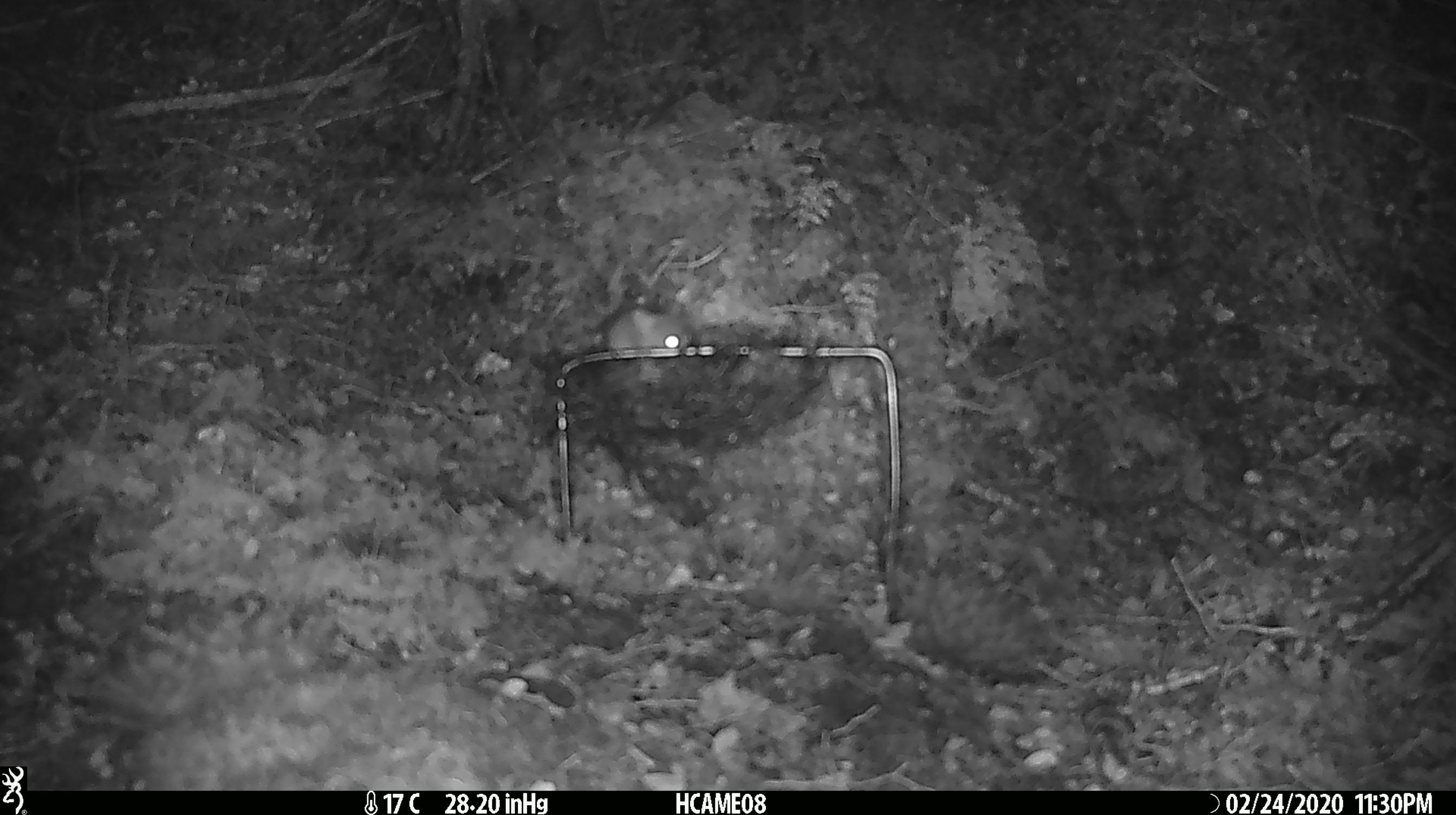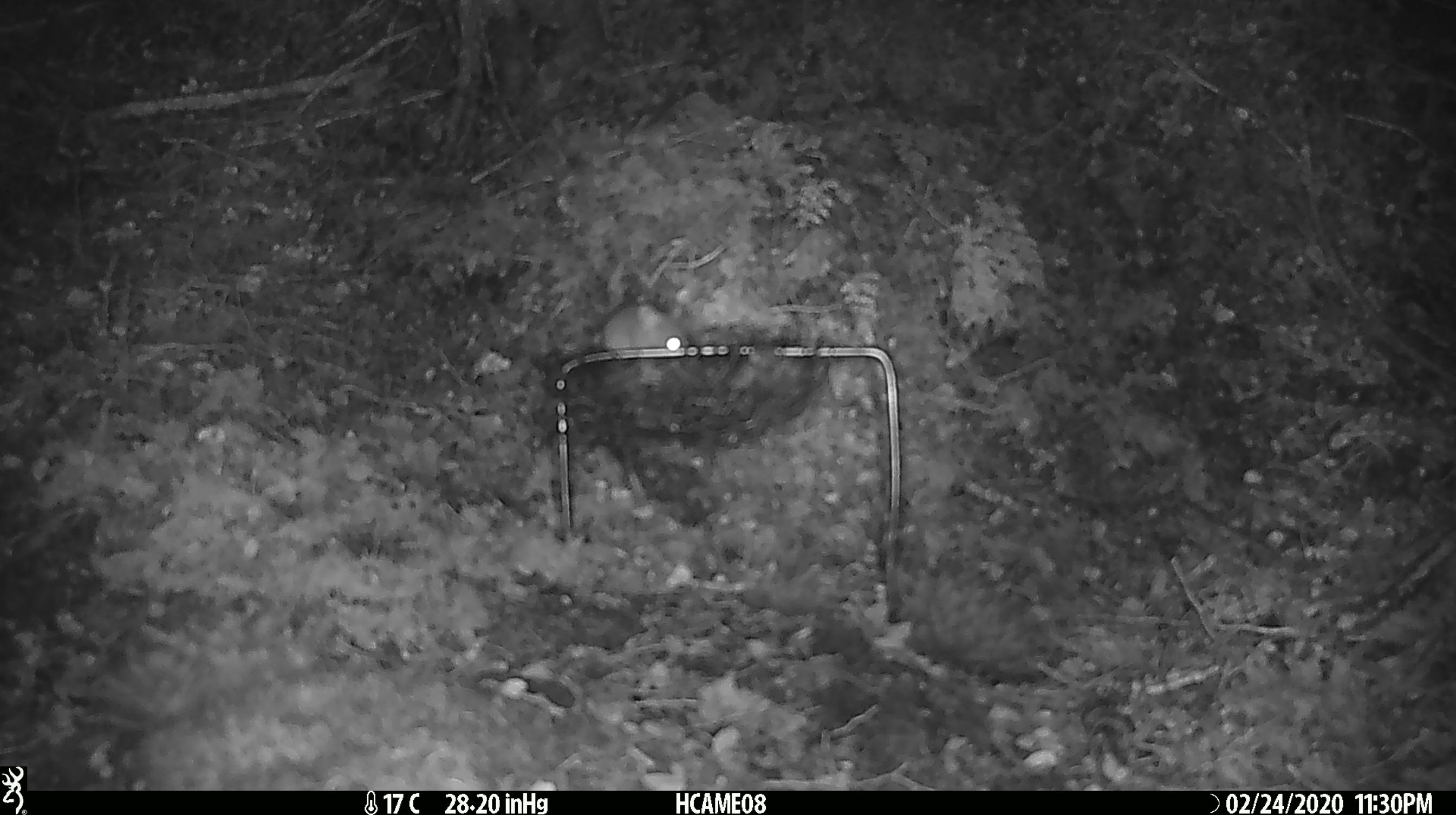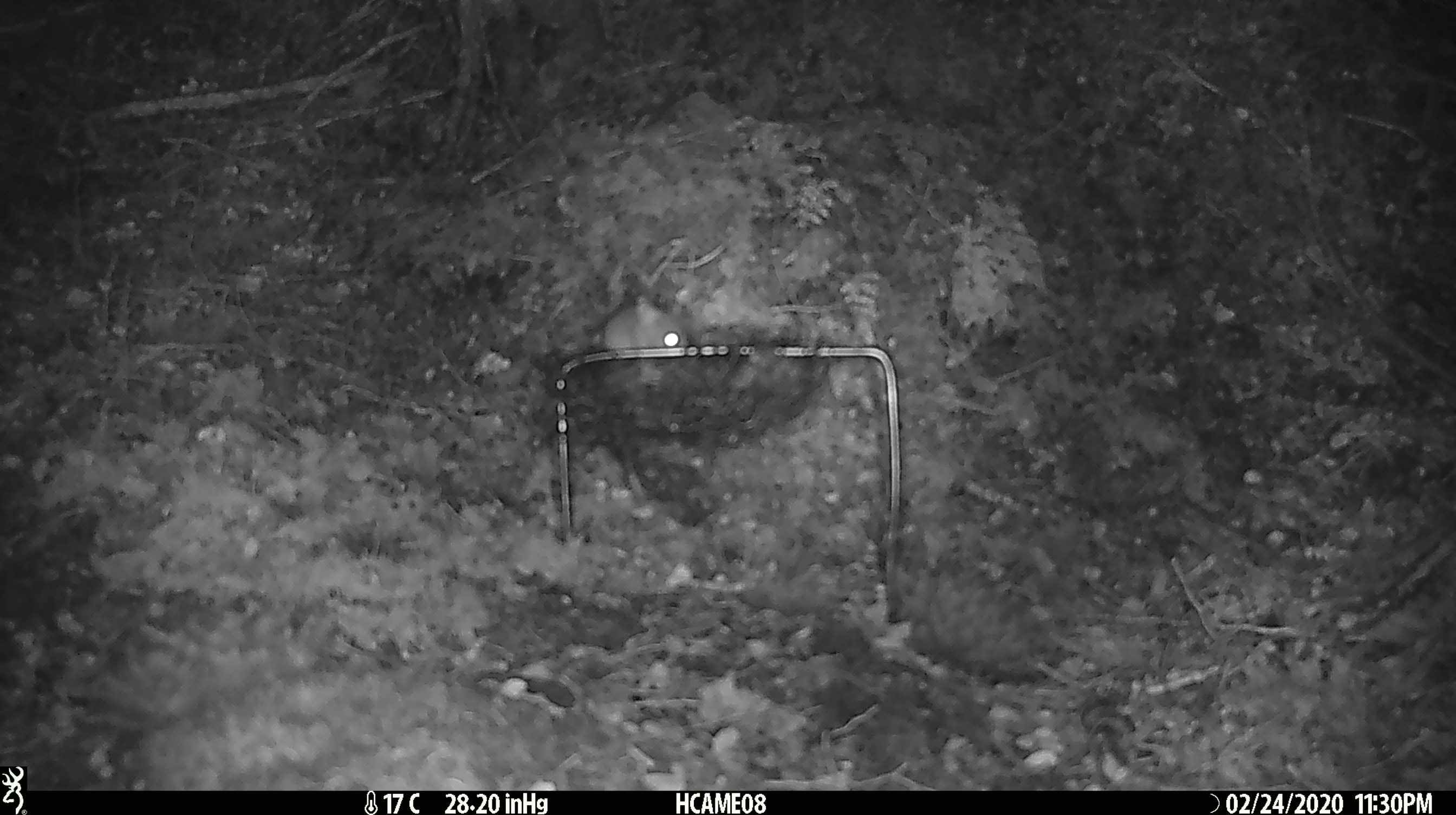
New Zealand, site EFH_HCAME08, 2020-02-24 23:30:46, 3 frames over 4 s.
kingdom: Animalia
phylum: Chordata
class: Mammalia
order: Rodentia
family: Muridae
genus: Mus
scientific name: Mus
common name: mouse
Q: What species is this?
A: Mouse (Mus).